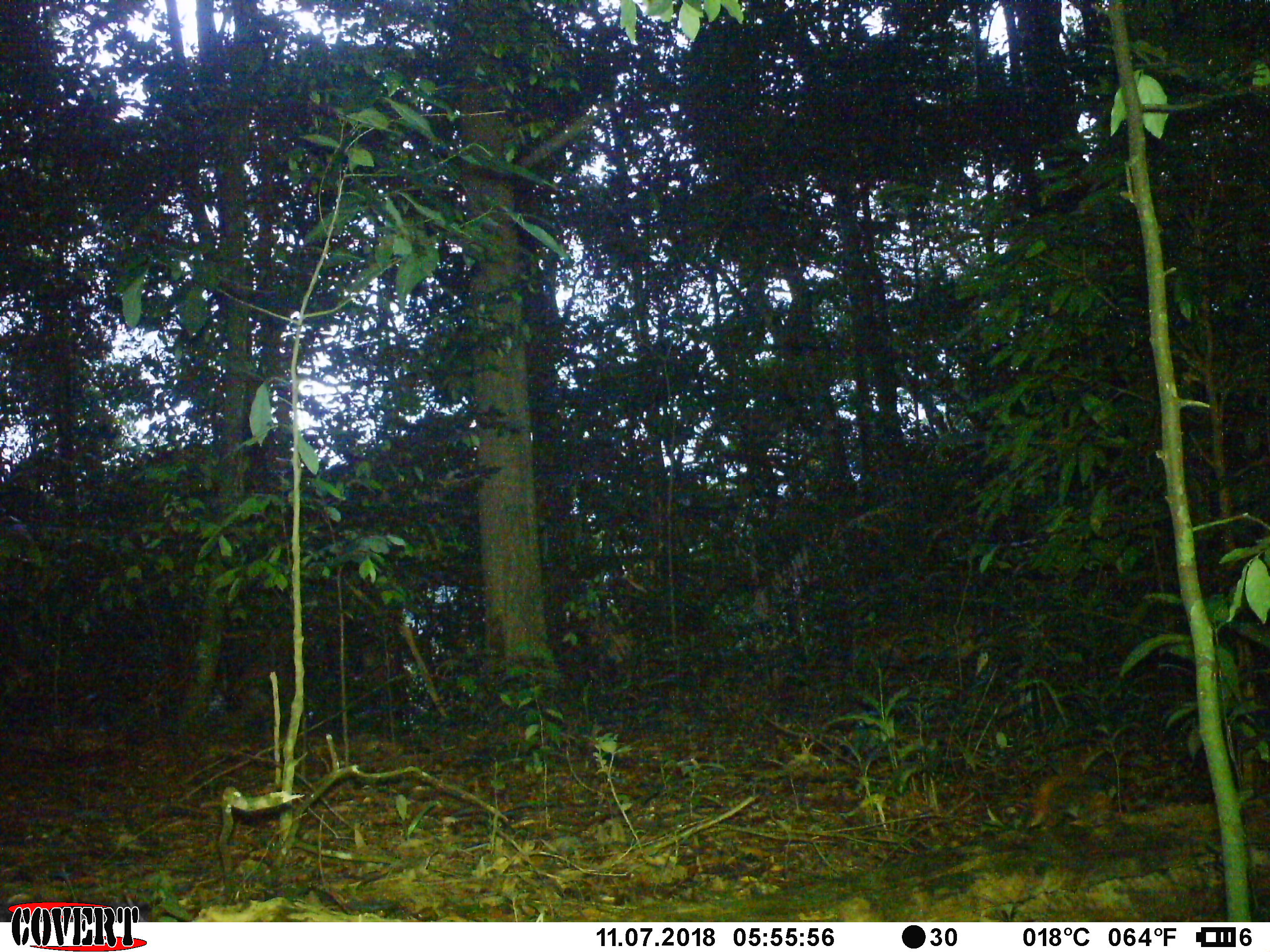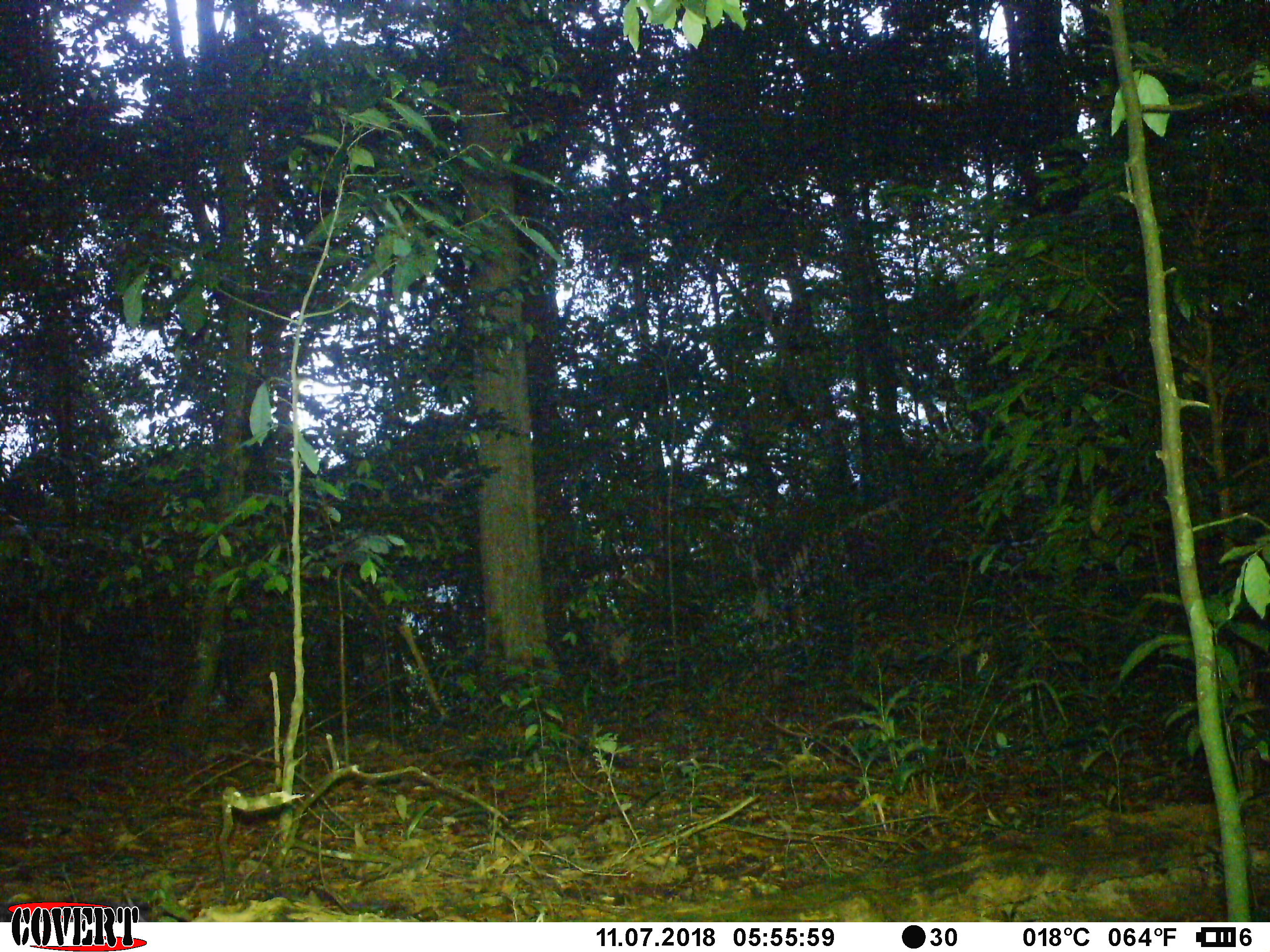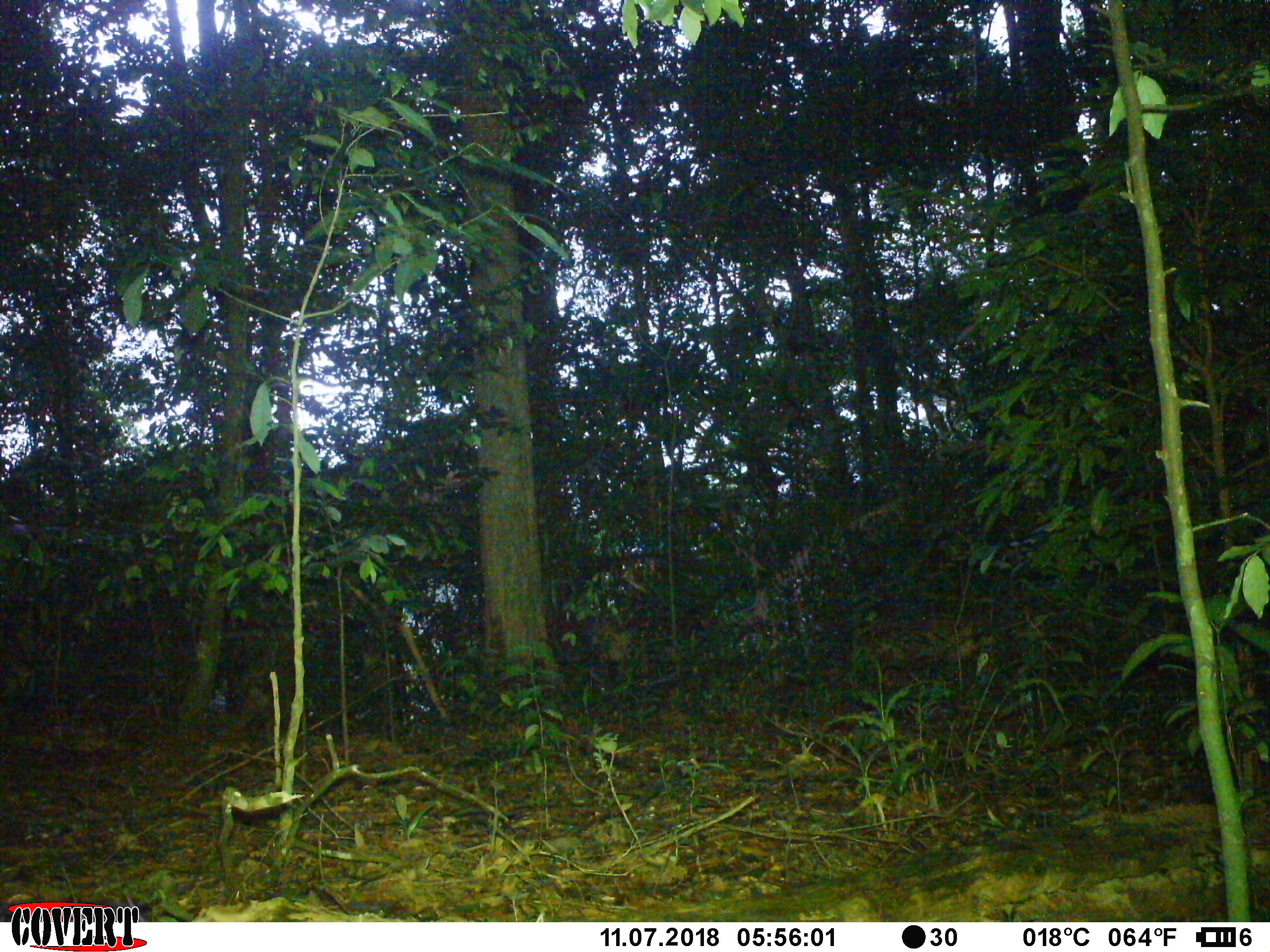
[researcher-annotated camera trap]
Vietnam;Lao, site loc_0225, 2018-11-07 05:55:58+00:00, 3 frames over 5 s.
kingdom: Animalia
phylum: Chordata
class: Mammalia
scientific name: Mammalia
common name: mammal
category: unidentified small mammal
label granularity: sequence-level